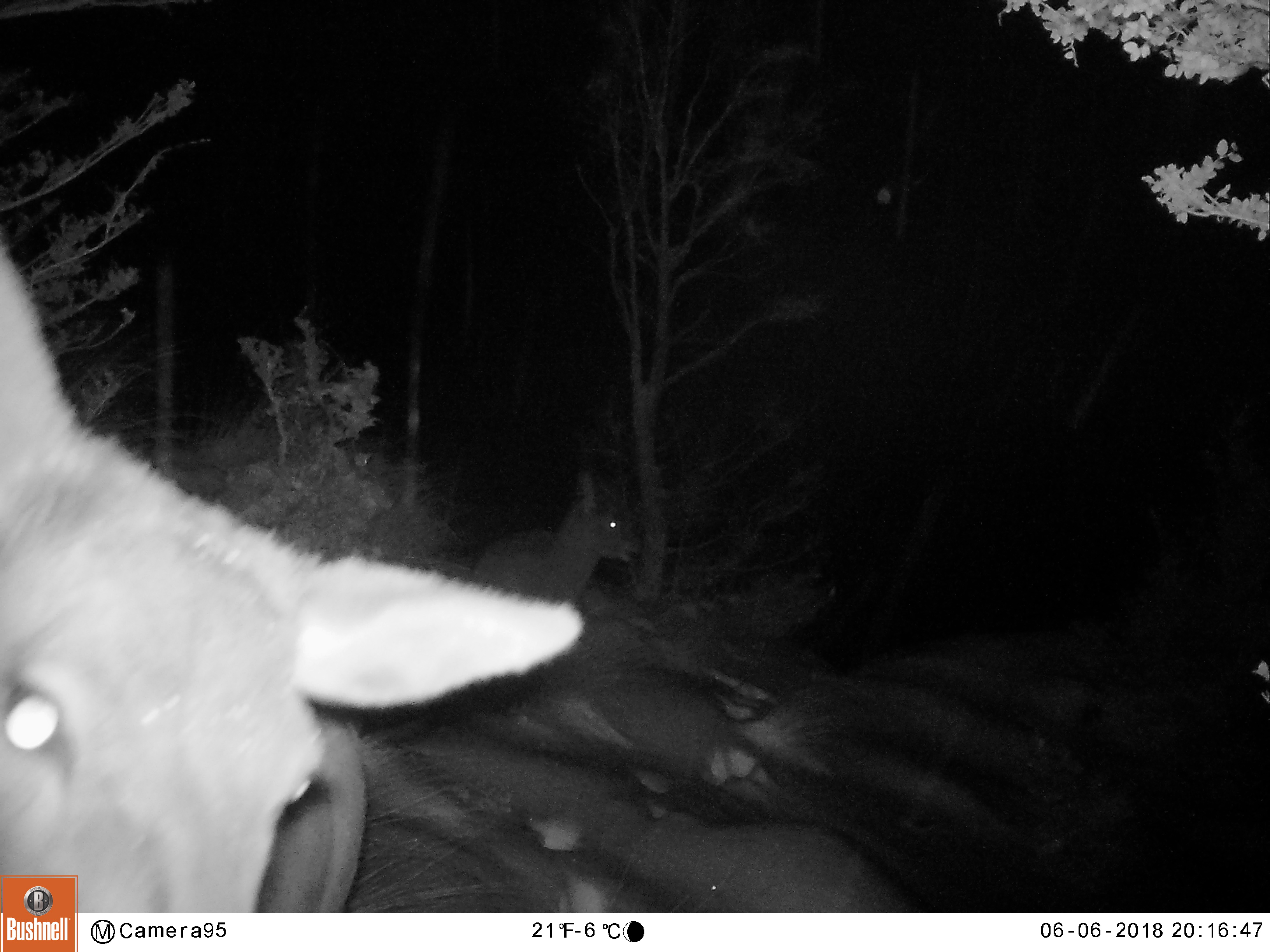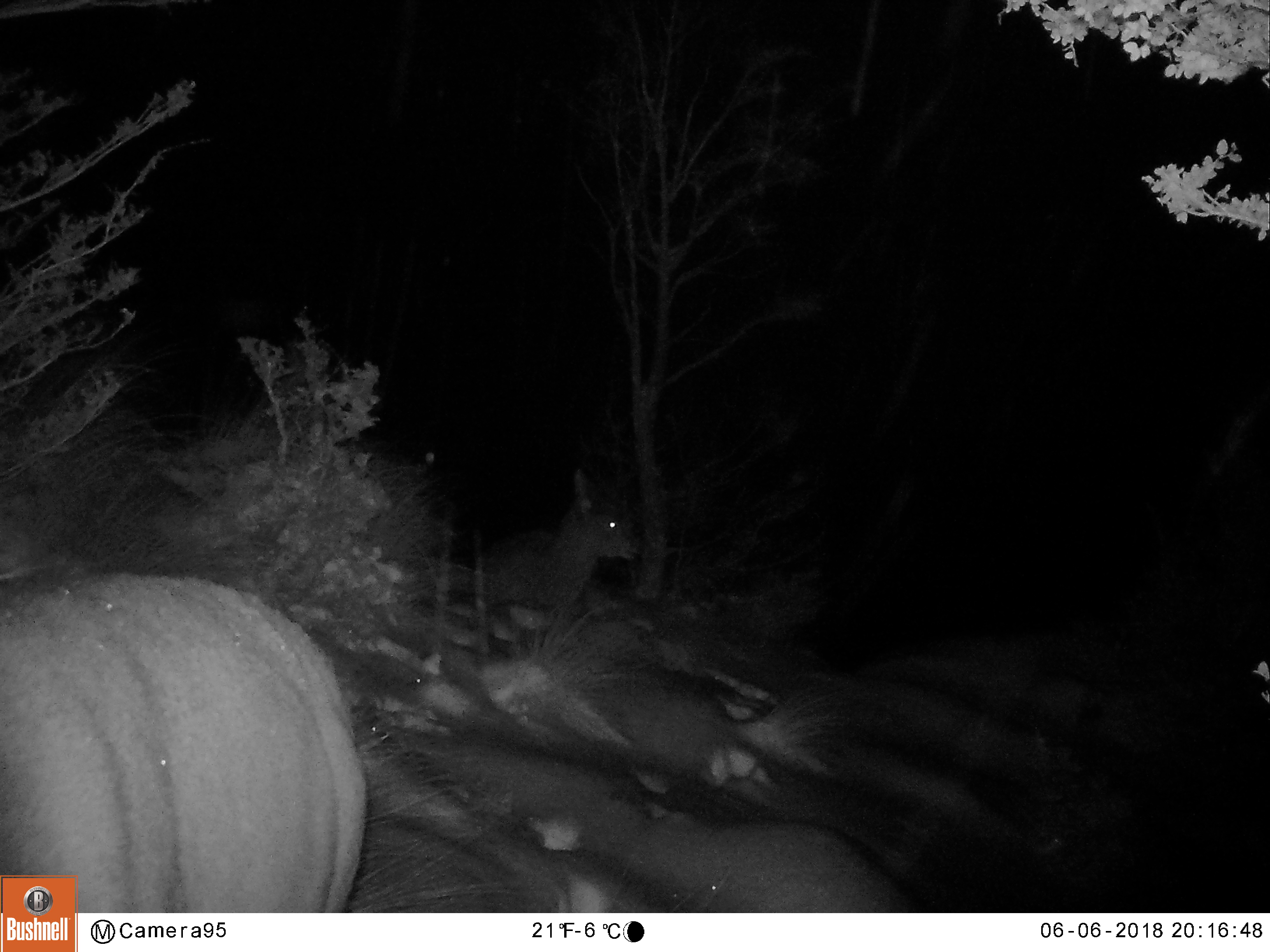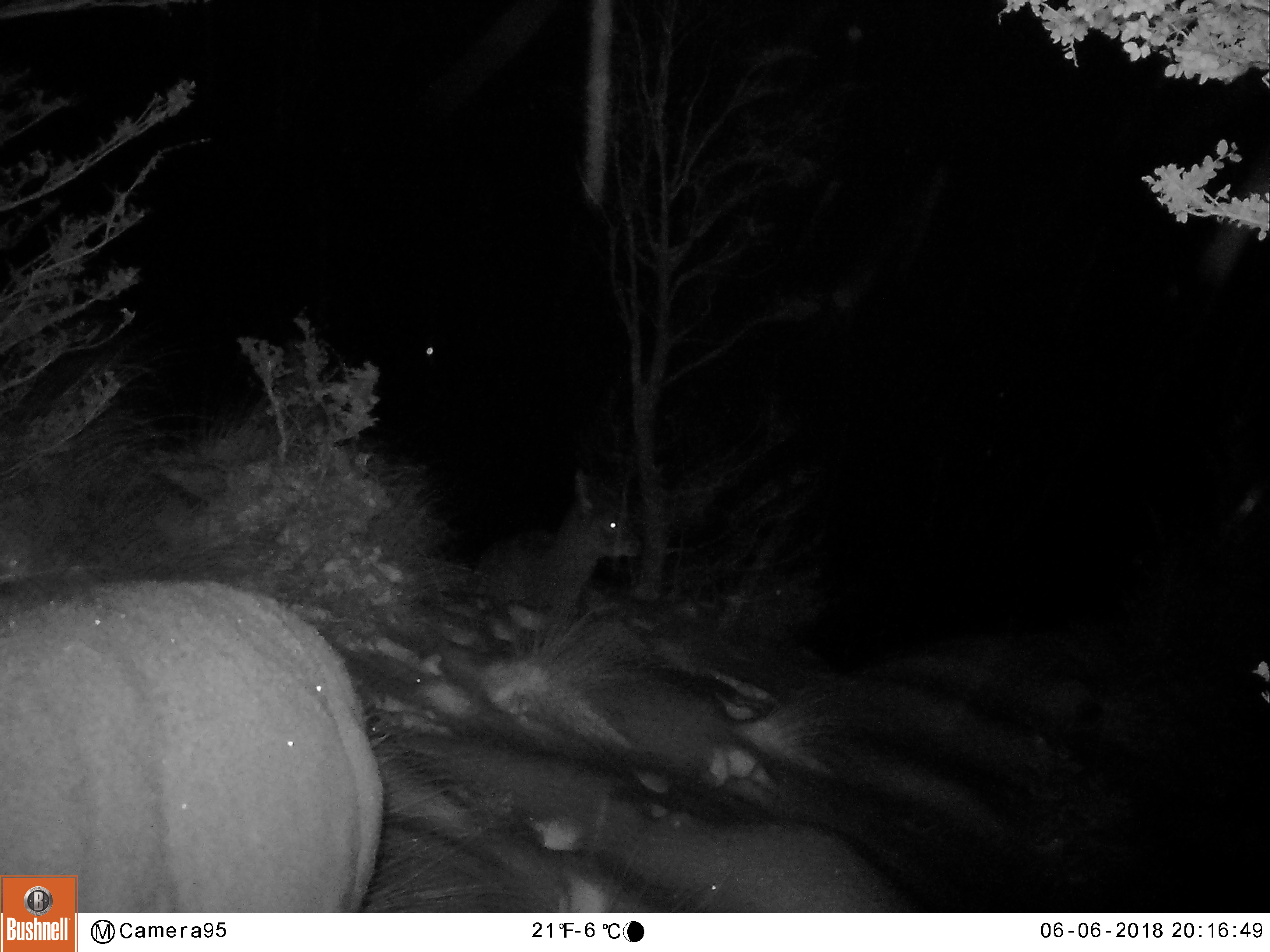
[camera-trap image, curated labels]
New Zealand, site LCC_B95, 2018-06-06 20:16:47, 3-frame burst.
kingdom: Animalia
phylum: Chordata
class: Mammalia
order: Artiodactyla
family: Cervidae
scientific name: Cervidae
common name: deer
Deer (Cervidae).